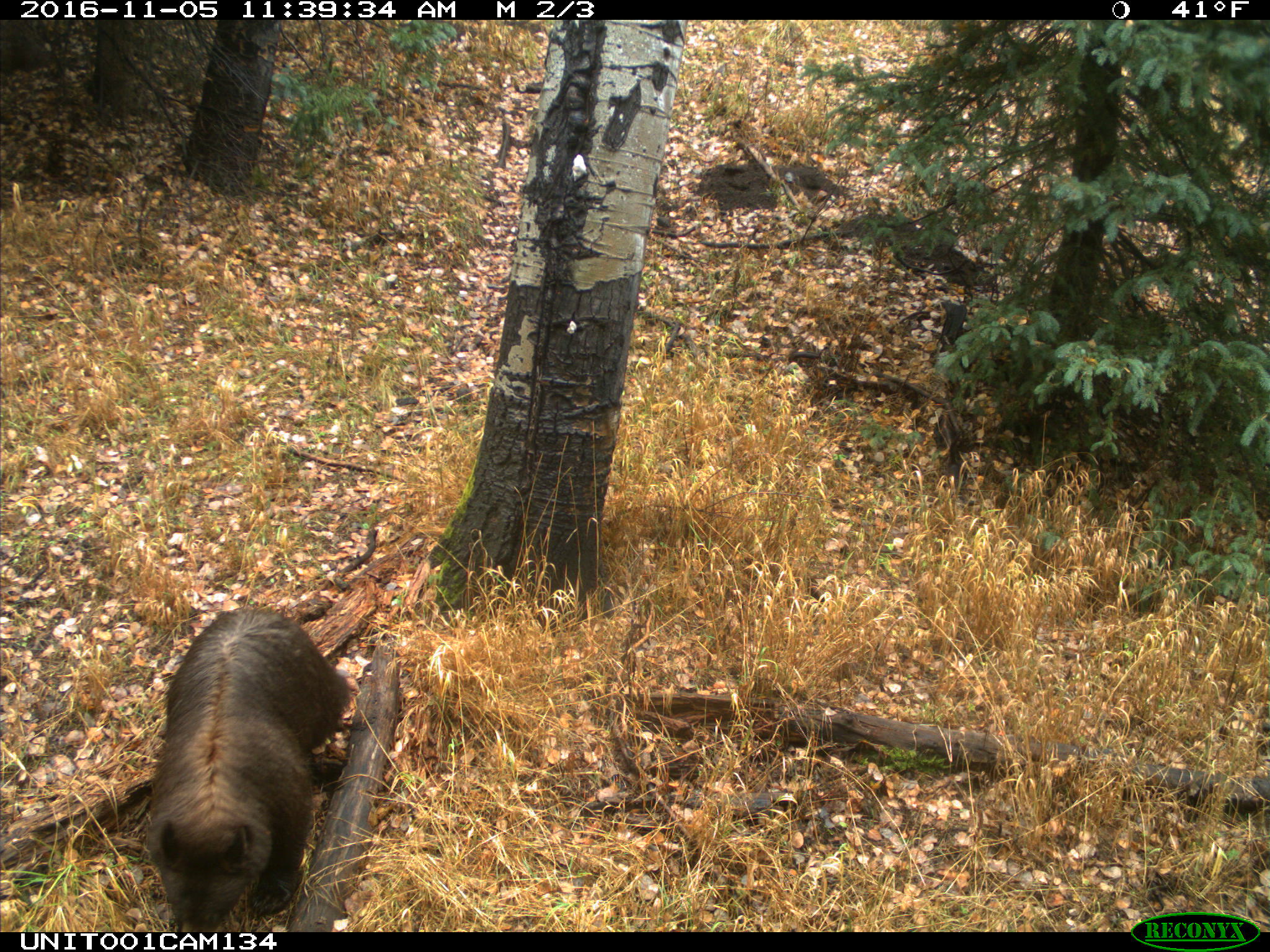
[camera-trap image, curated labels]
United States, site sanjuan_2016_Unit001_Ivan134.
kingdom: Animalia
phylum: Chordata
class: Mammalia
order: Carnivora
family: Ursidae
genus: Ursus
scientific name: Ursus americanus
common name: american black bear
Ursus americanus (american black bear).